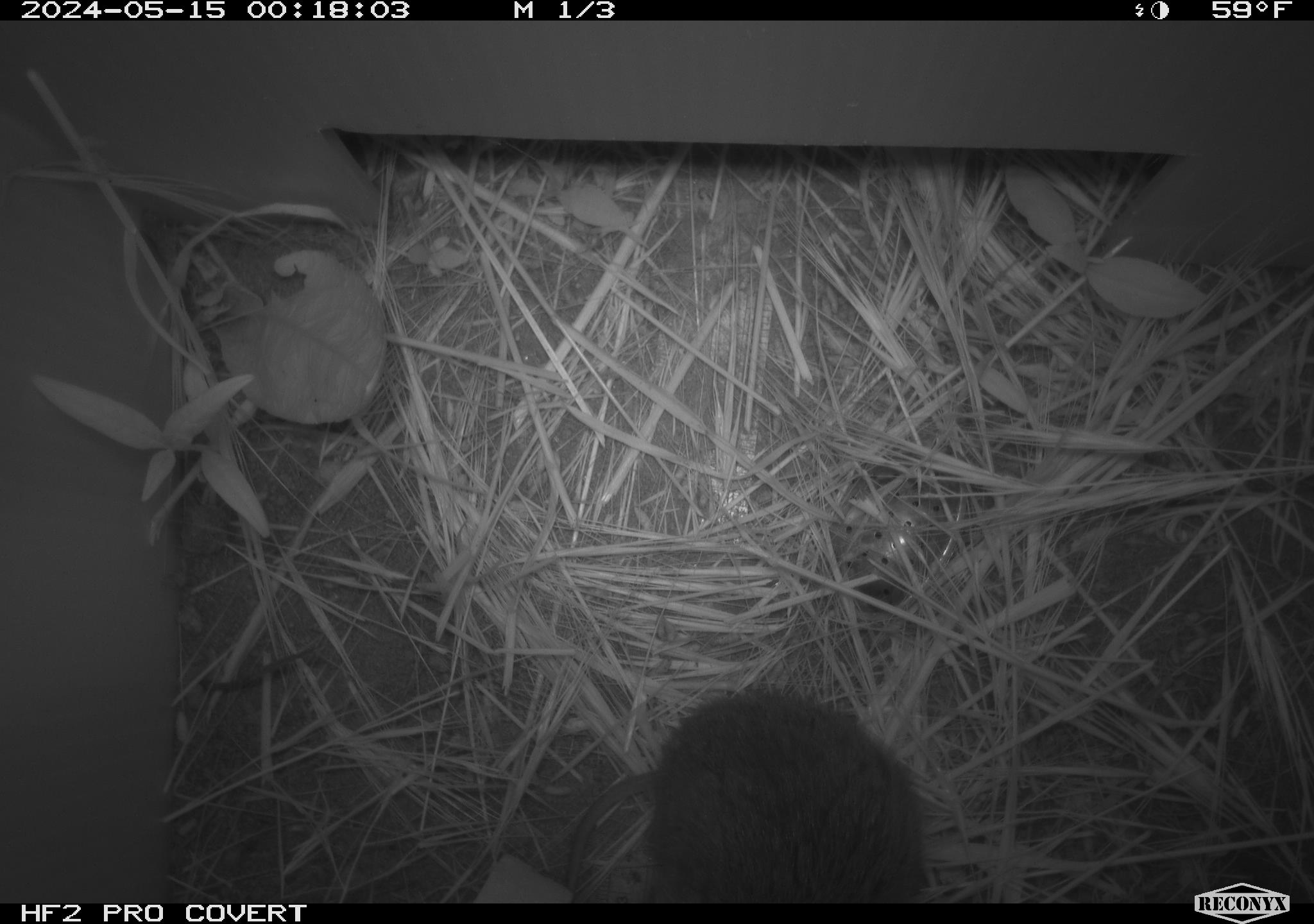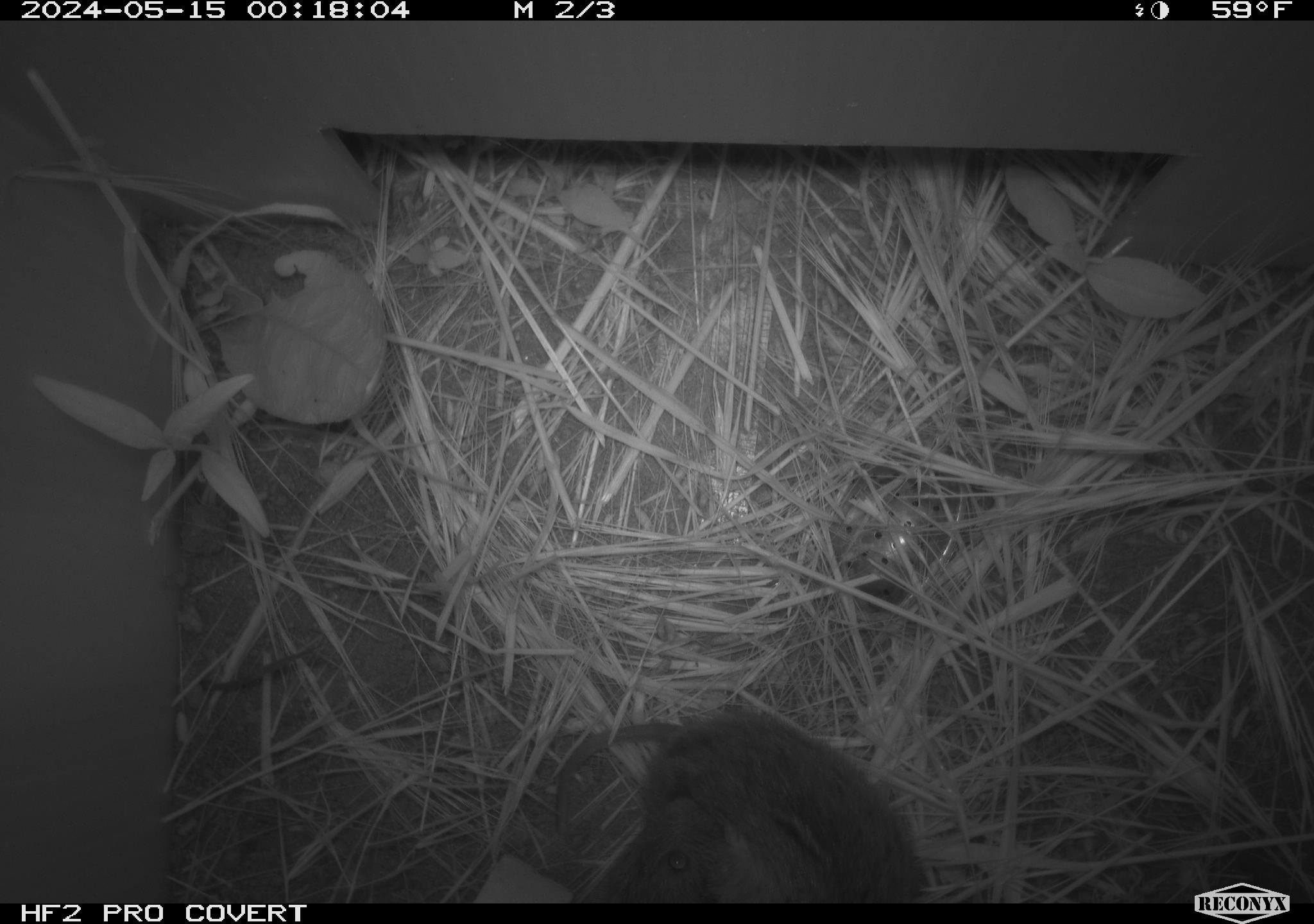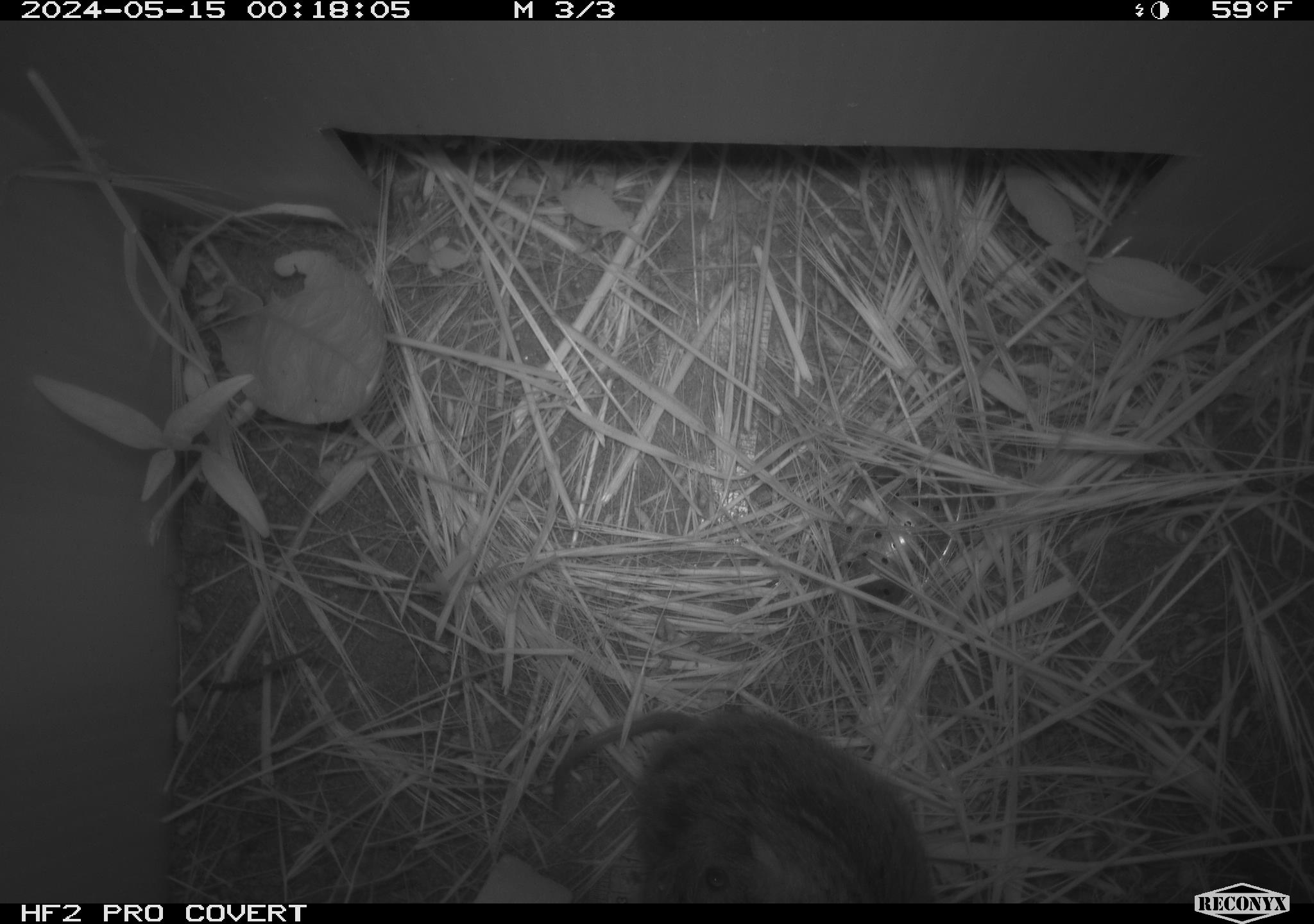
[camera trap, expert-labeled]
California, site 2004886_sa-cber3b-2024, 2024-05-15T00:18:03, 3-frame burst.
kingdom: Animalia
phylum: Chordata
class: Mammalia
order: Rodentia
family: Cricetidae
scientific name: Arvicolinae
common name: voles, lemmings, and muskrats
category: arvicolinae subfamily